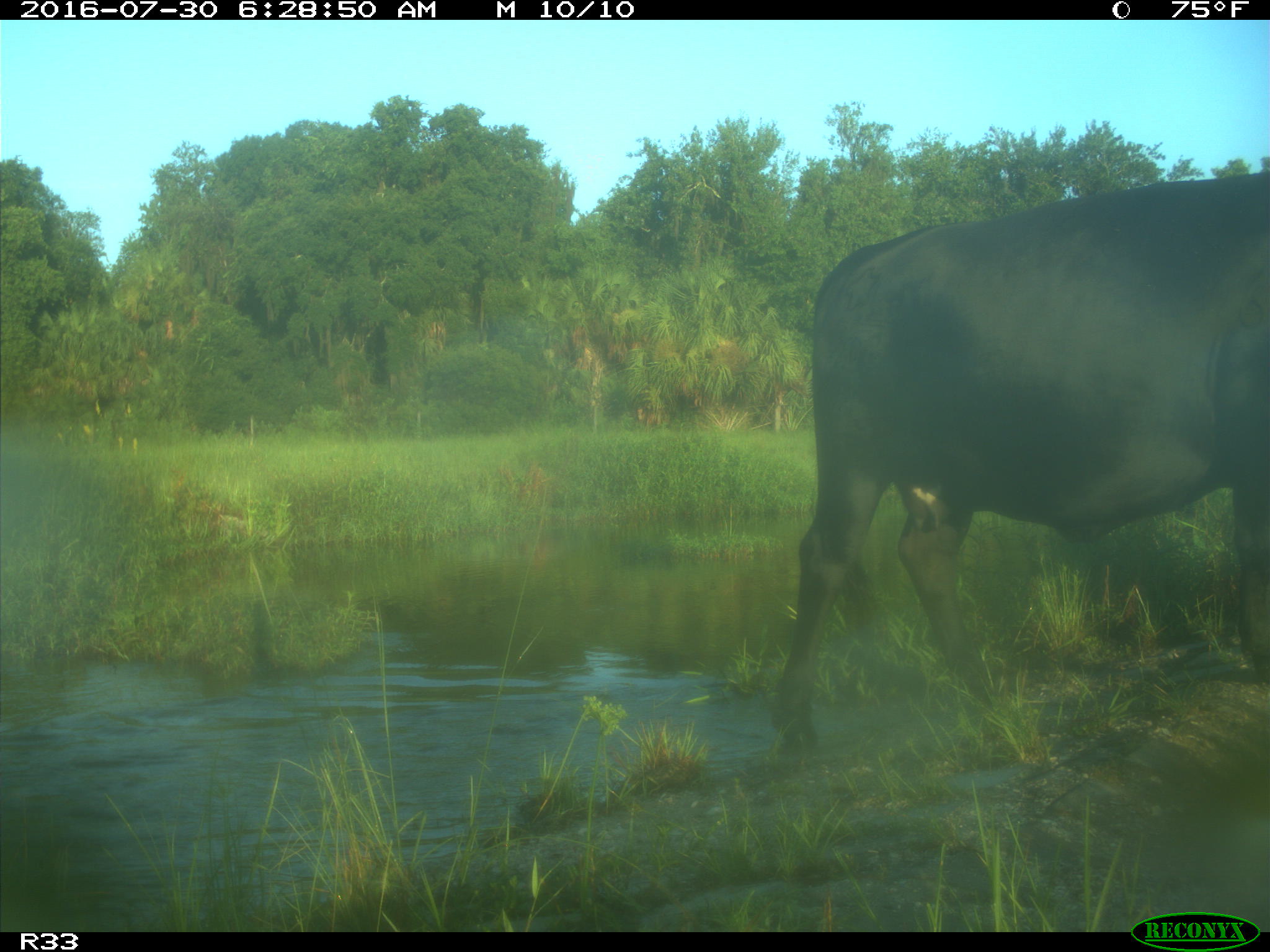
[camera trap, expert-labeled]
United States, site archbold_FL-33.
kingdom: Animalia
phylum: Chordata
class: Mammalia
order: Artiodactyla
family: Bovidae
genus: Bos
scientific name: Bos taurus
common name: domestic cow